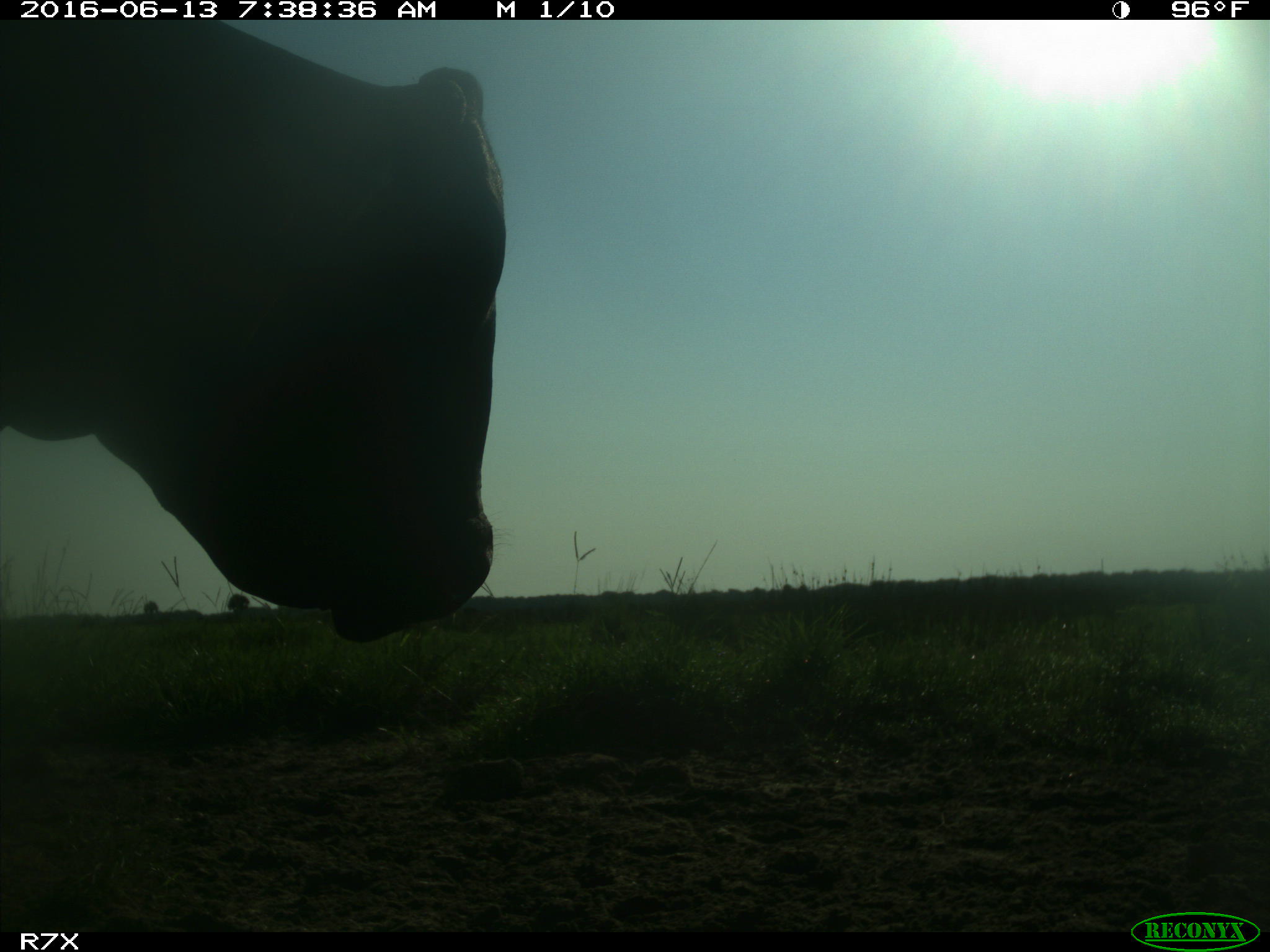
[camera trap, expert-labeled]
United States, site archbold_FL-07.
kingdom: Animalia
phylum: Chordata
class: Mammalia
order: Artiodactyla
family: Bovidae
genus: Bos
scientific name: Bos taurus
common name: domestic cow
Bos taurus (domestic cow).